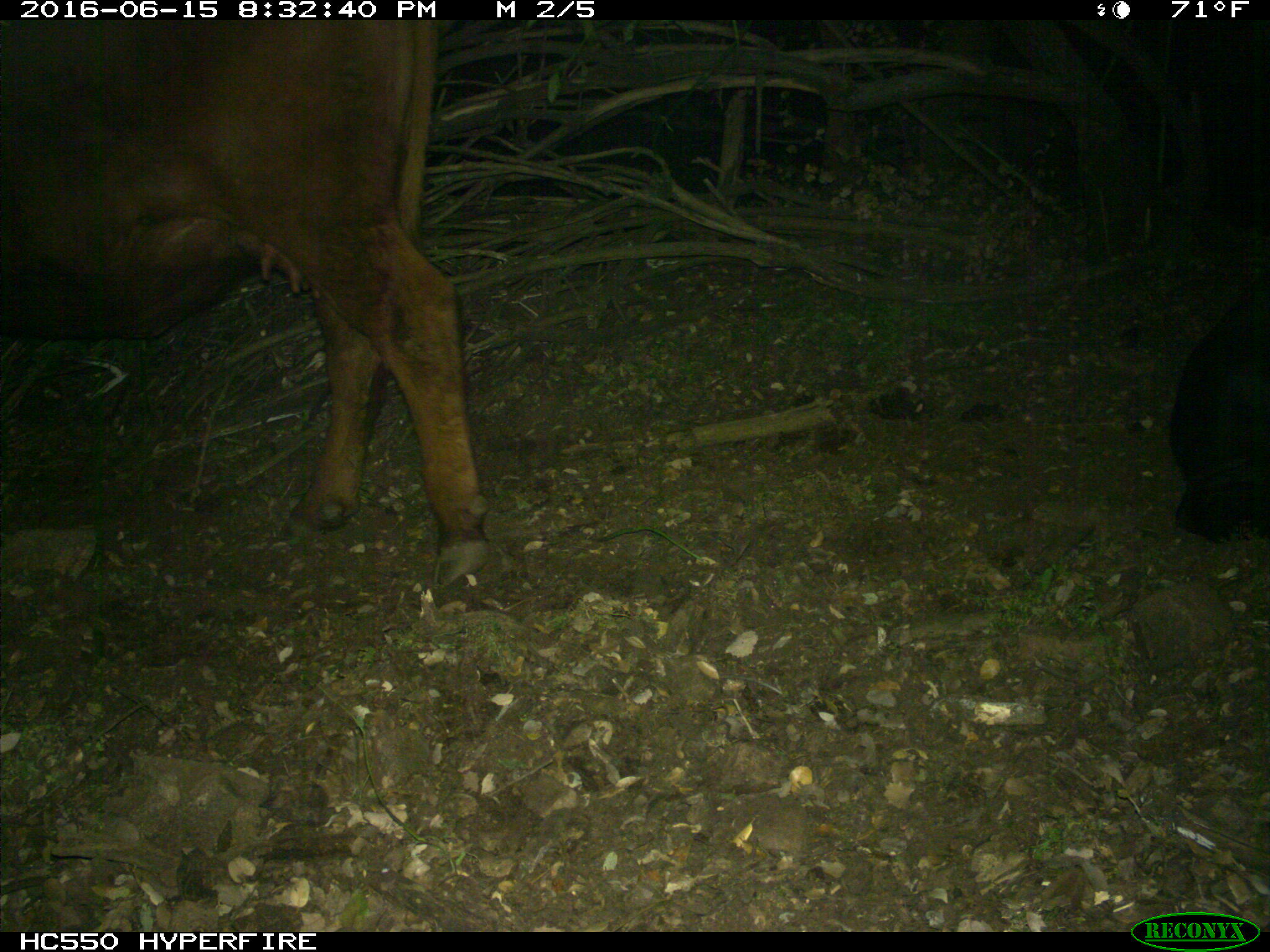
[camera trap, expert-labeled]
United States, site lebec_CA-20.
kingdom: Animalia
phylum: Chordata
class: Mammalia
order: Artiodactyla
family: Bovidae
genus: Bos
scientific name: Bos taurus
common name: domestic cow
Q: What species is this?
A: Bos taurus (domestic cow).